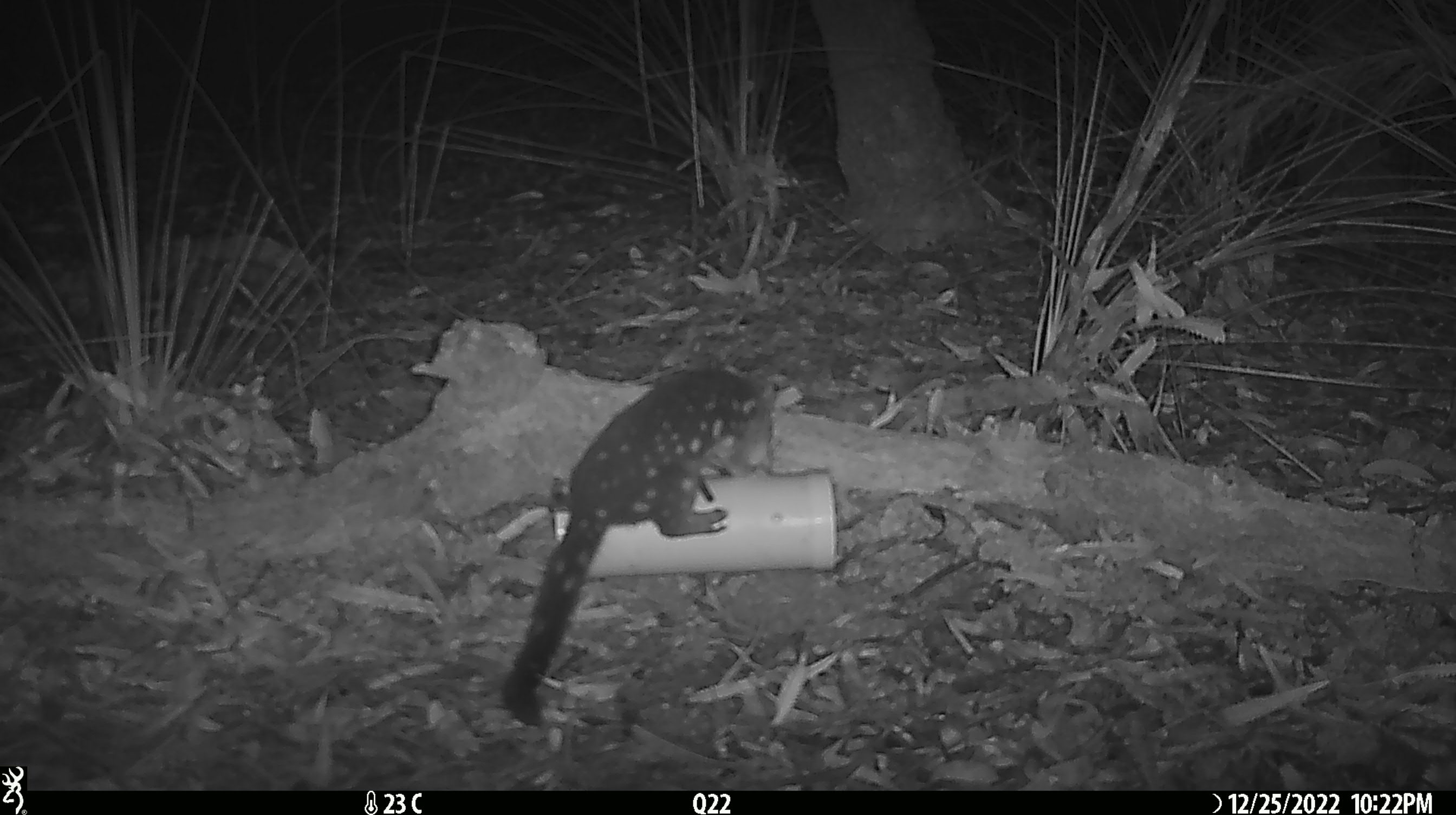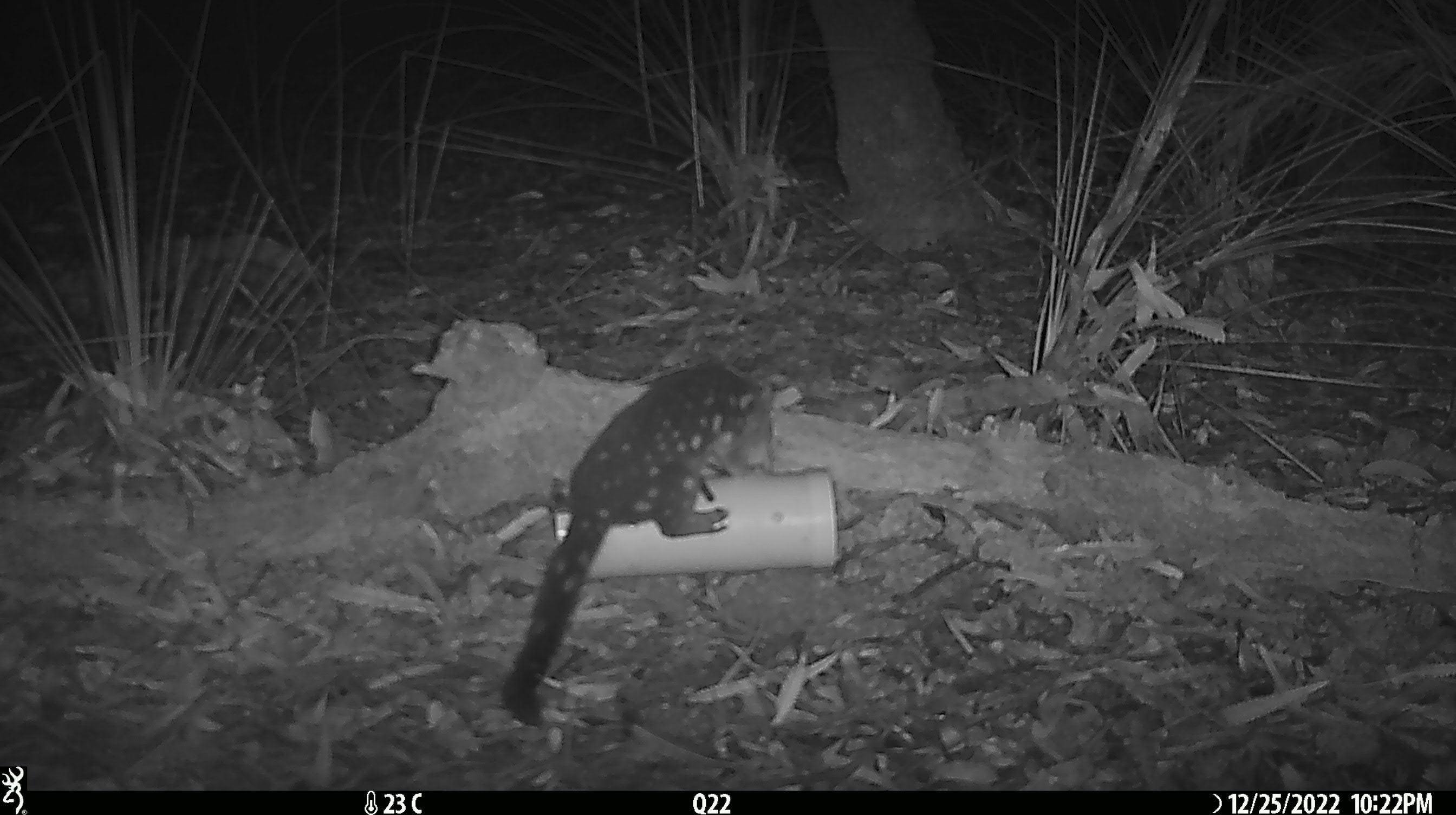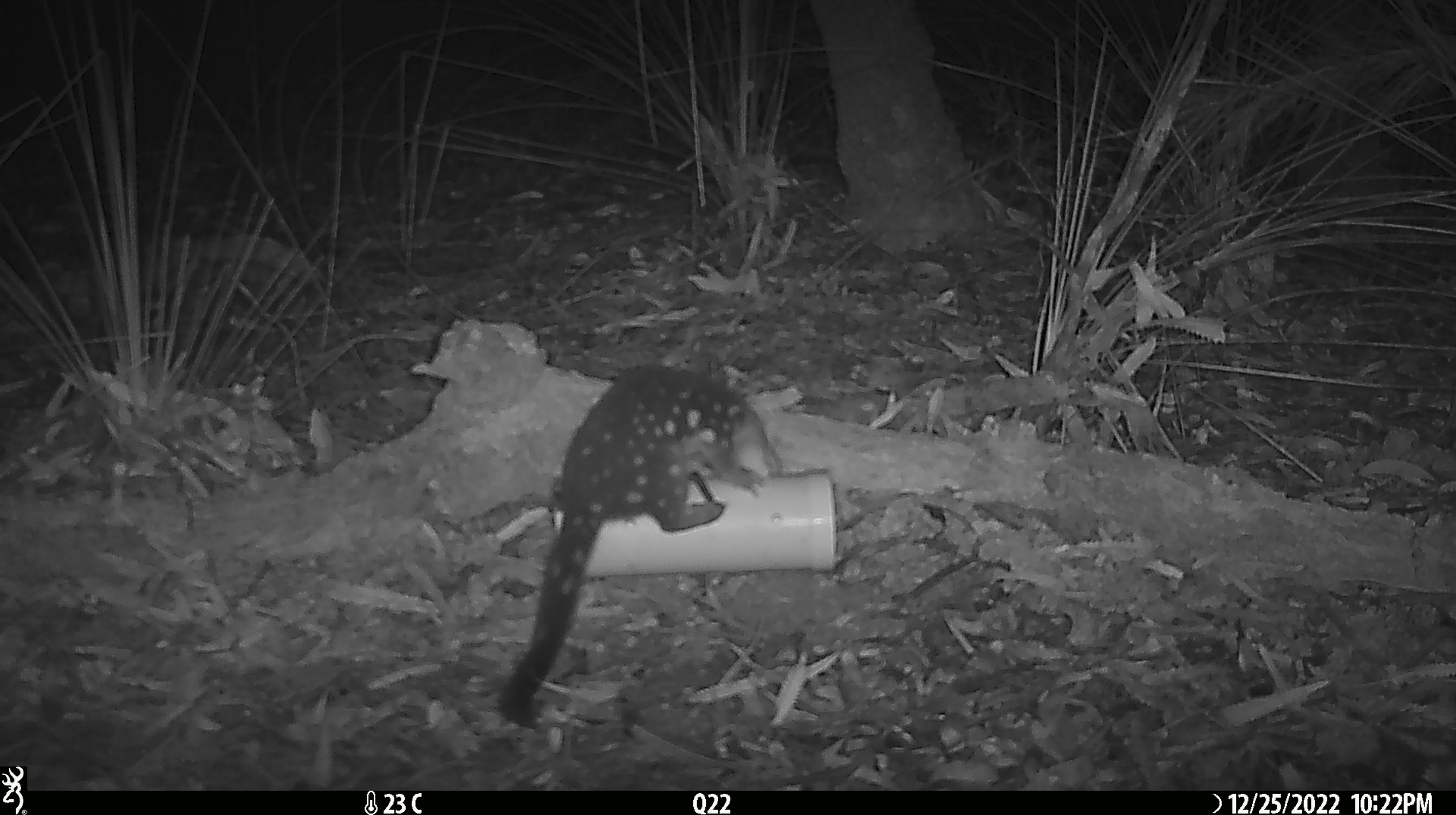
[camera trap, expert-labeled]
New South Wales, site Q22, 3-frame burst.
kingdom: Animalia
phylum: Chordata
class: Mammalia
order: Dasyuromorphia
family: Dasyuridae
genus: Dasyurus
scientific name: Dasyurus maculatus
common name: spotted-tailed quoll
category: quoll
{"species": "quoll (spotted-tailed quoll) (Dasyurus maculatus)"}